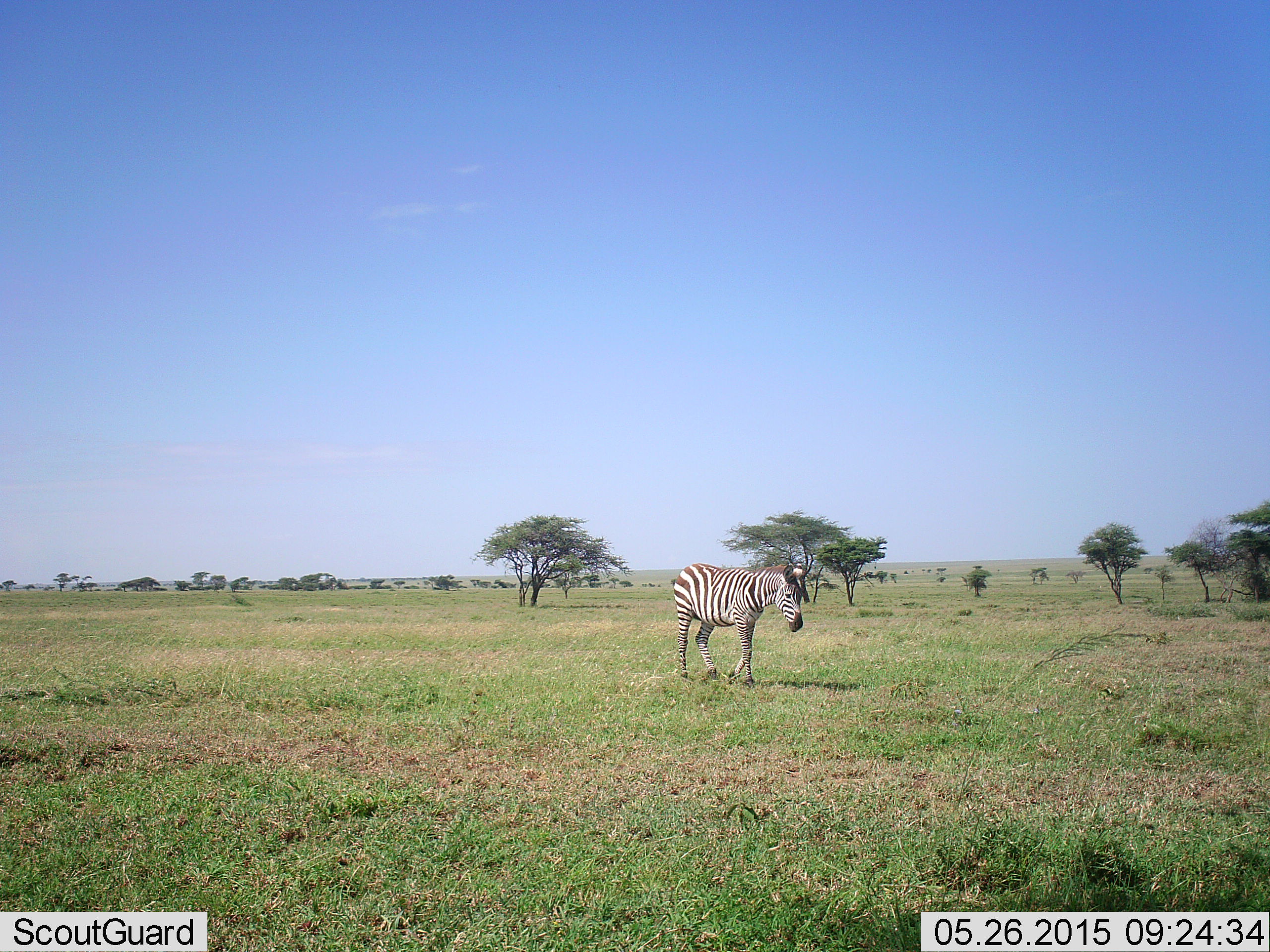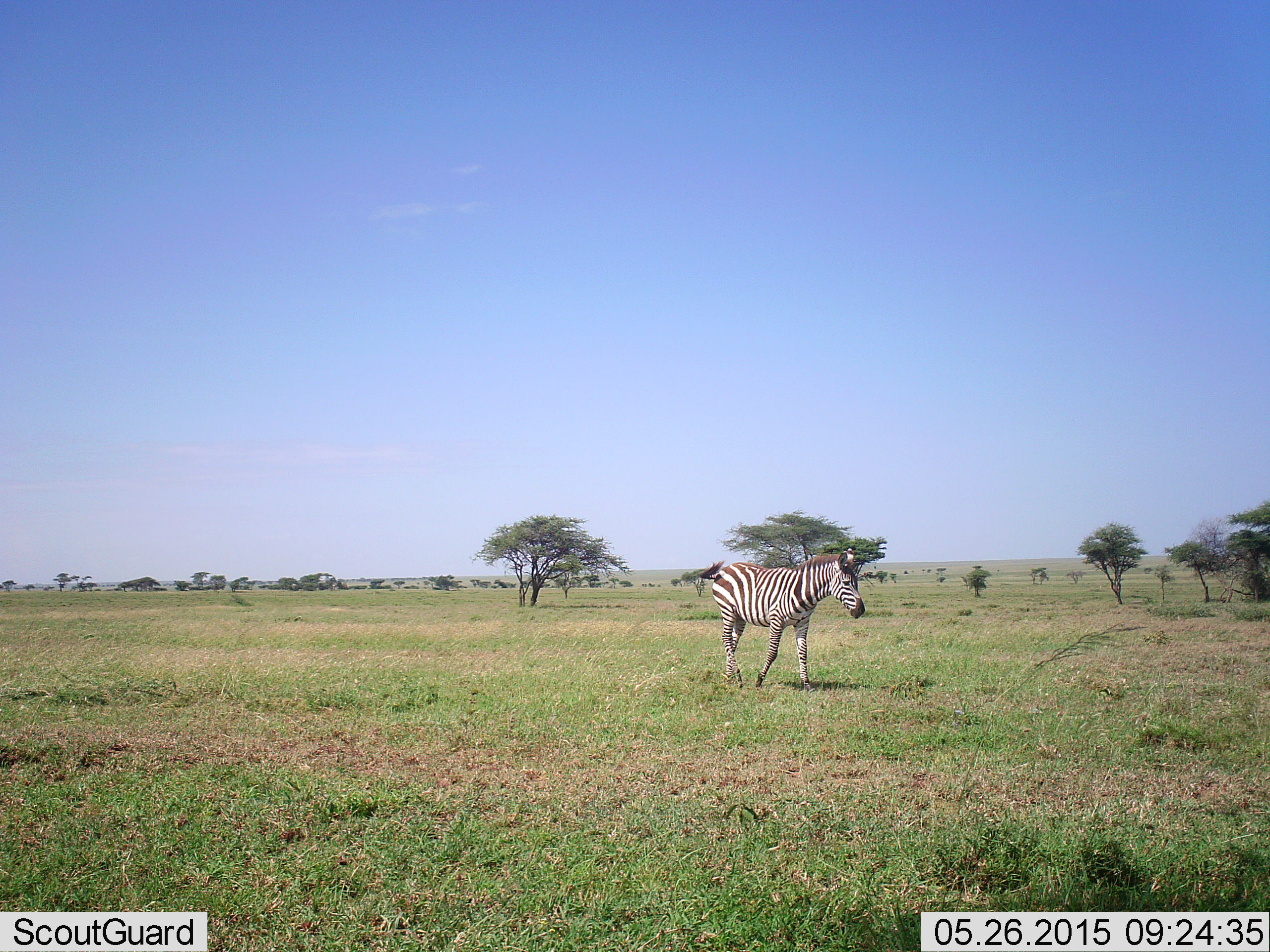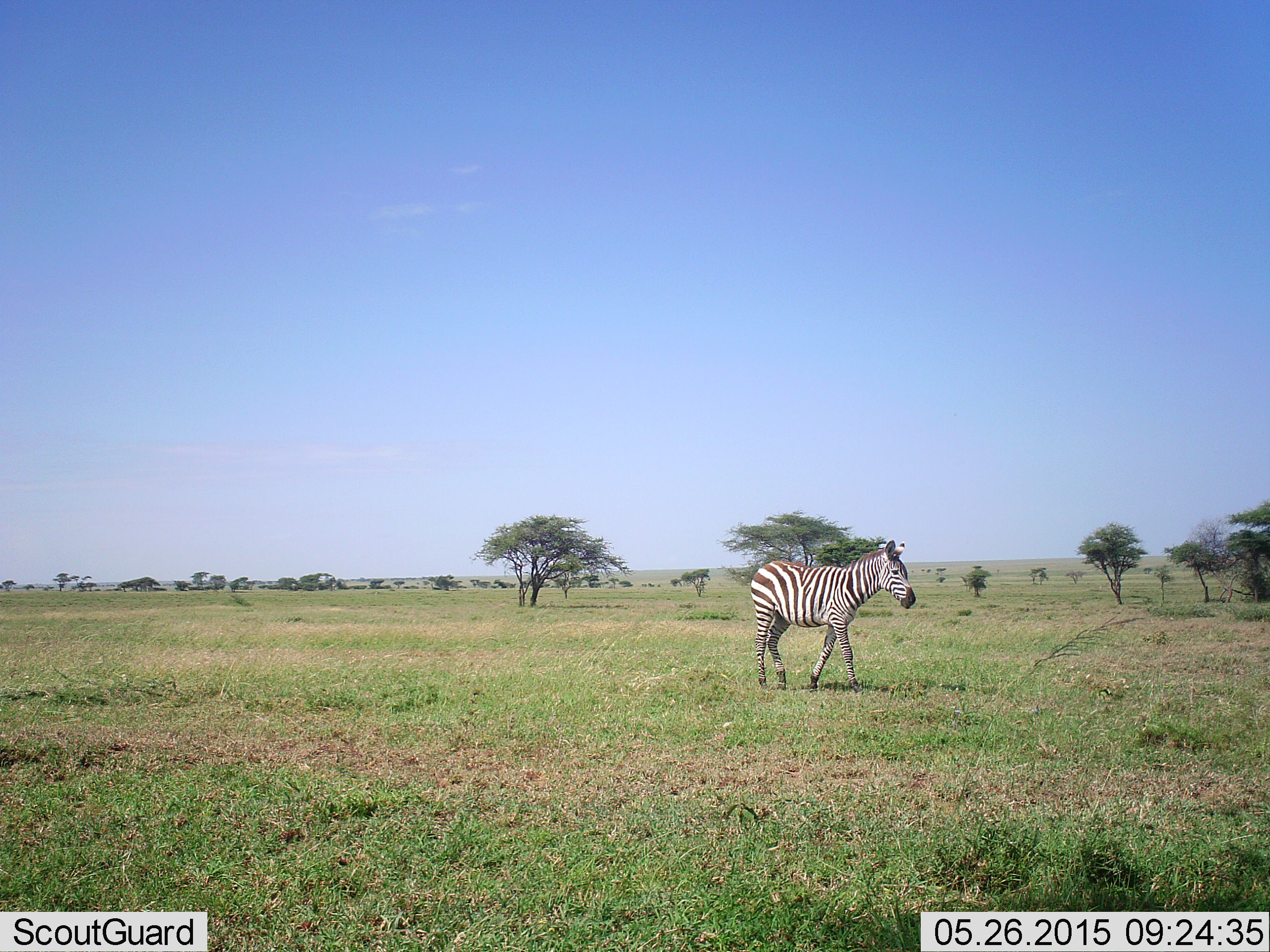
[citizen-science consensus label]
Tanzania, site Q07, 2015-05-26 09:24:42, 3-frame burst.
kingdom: Animalia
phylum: Chordata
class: Mammalia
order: Perissodactyla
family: Equidae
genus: Equus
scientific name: Equus quagga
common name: plains zebra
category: zebra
Zebra (plains zebra) (Equus quagga), count 1. Behavior (volunteer vote fractions): standing 20%, resting 0%, moving 100%, interacting 0%. Young present (vote fraction): 10%. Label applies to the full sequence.